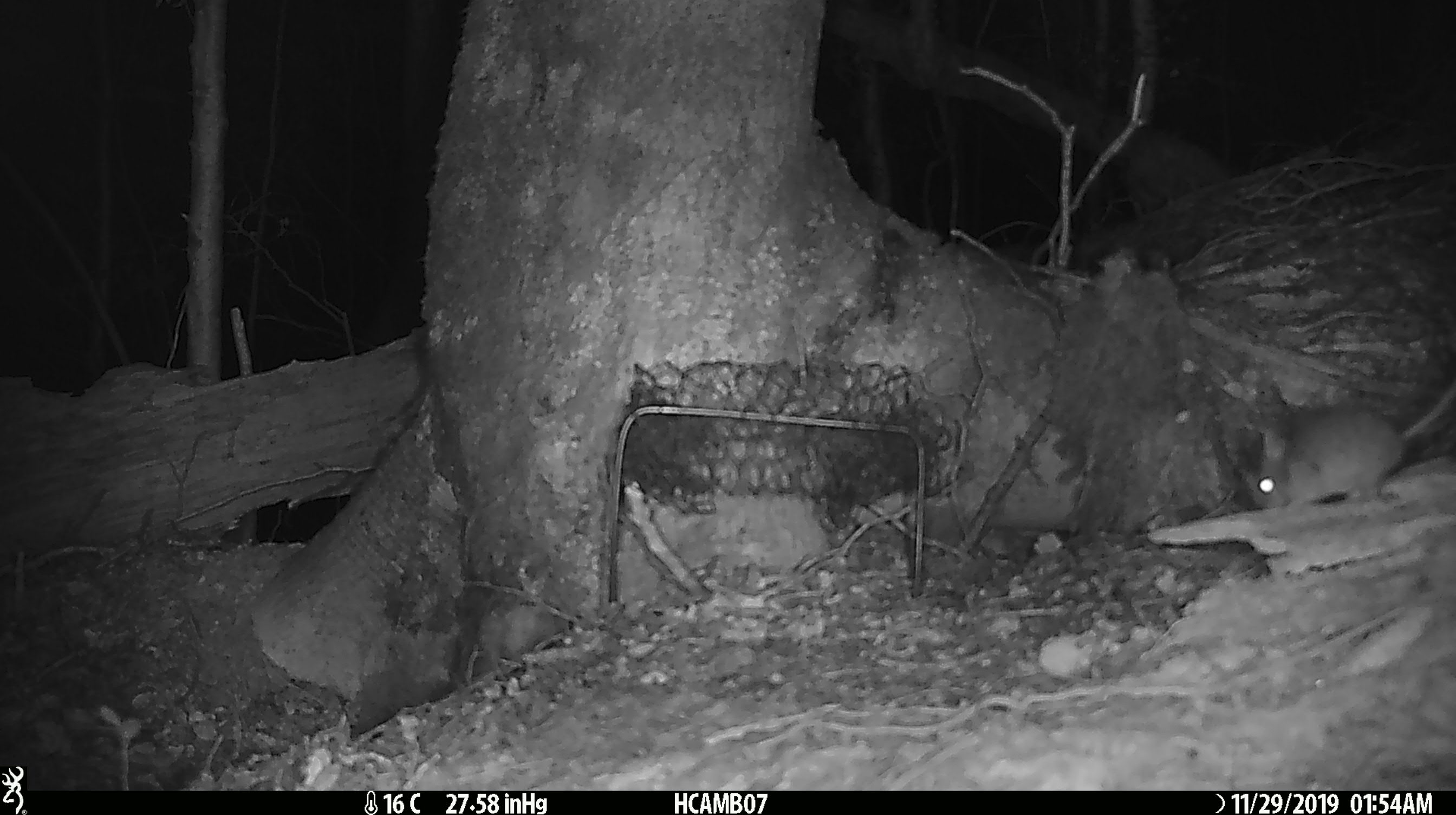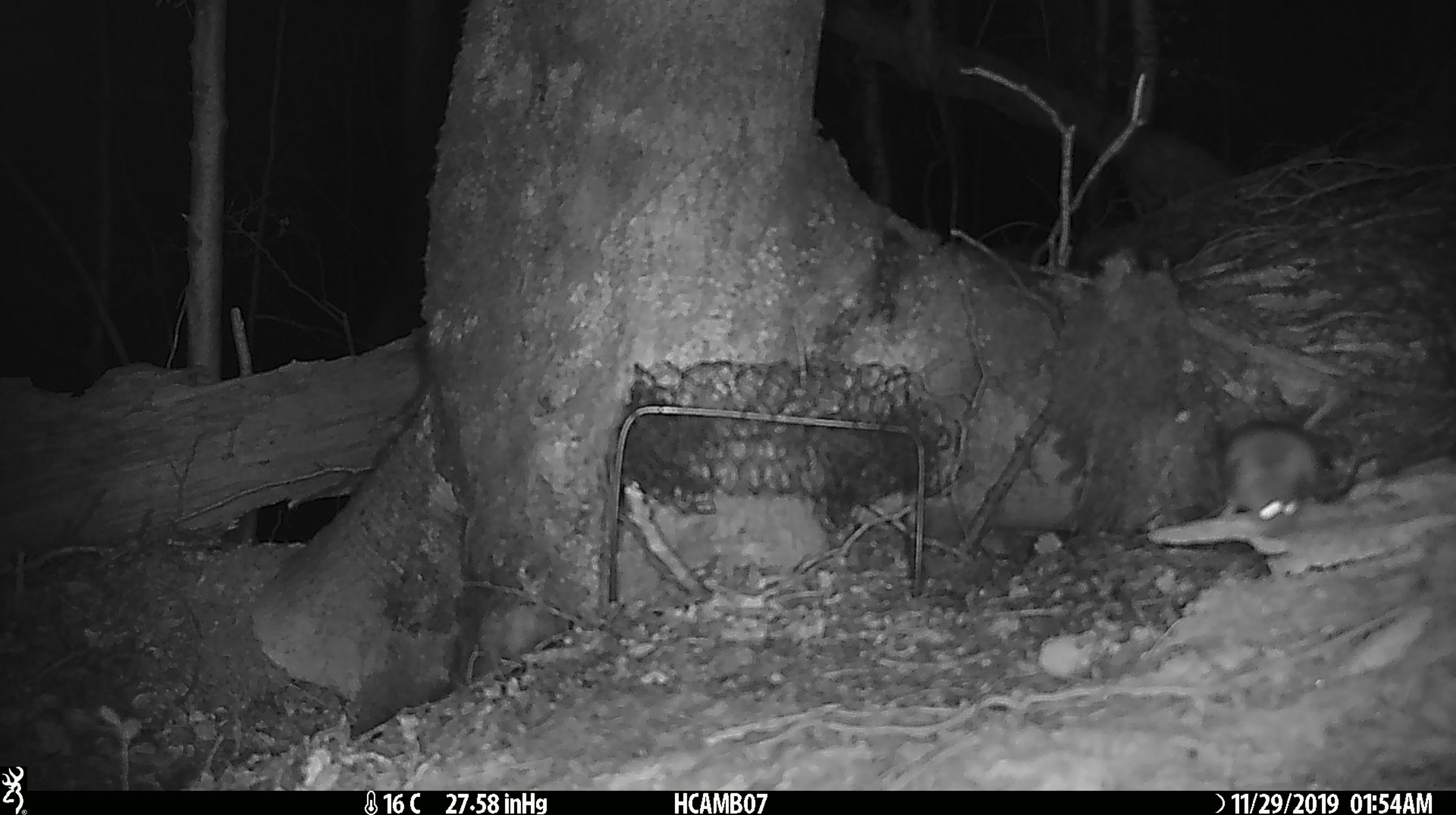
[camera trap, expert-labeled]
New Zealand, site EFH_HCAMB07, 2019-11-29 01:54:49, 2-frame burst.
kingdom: Animalia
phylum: Chordata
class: Mammalia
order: Rodentia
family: Muridae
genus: Mus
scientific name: Mus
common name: mouse